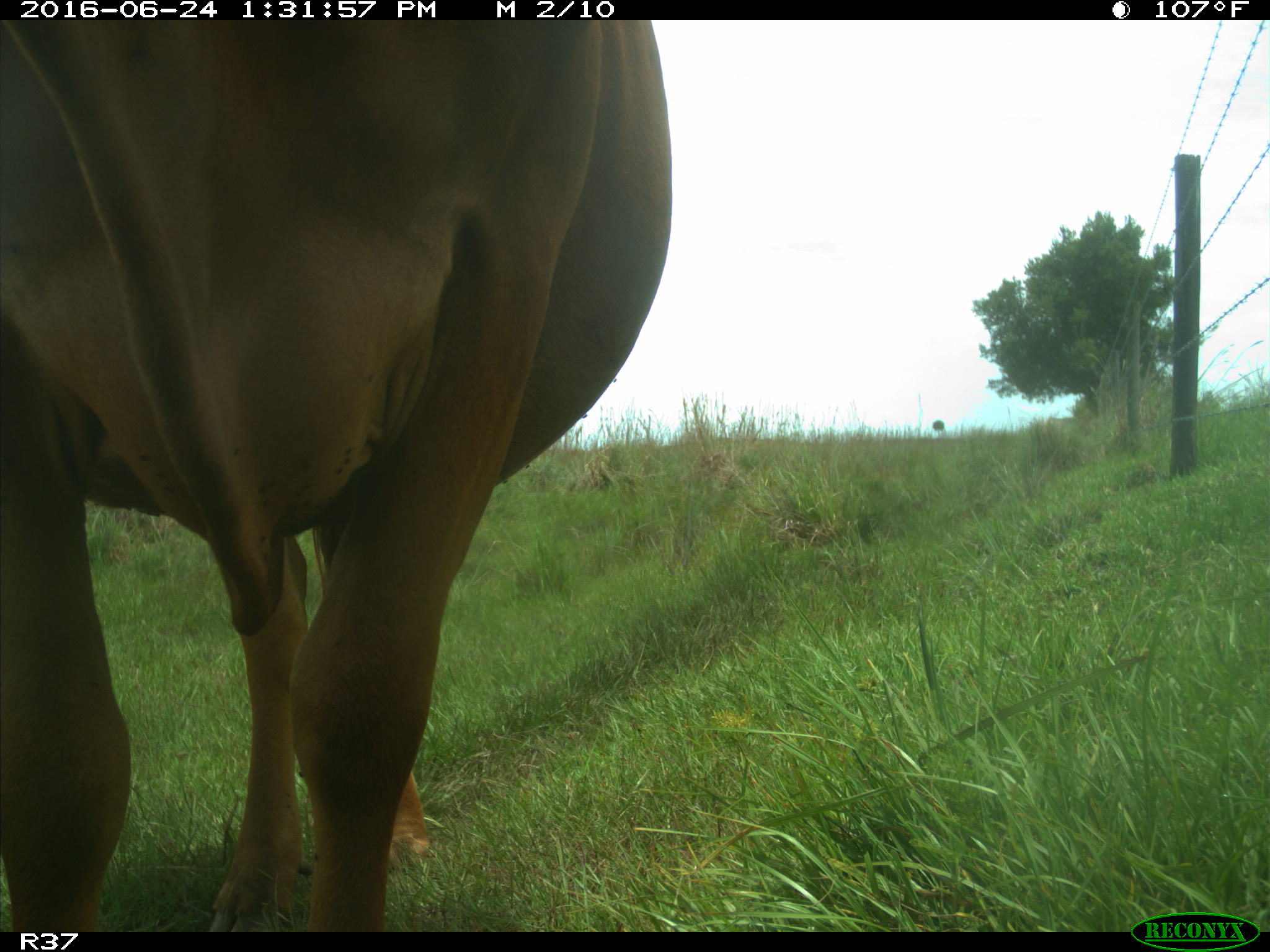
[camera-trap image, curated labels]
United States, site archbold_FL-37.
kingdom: Animalia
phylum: Chordata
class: Mammalia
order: Artiodactyla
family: Bovidae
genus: Bos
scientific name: Bos taurus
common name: domestic cow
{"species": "Bos taurus (domestic cow)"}